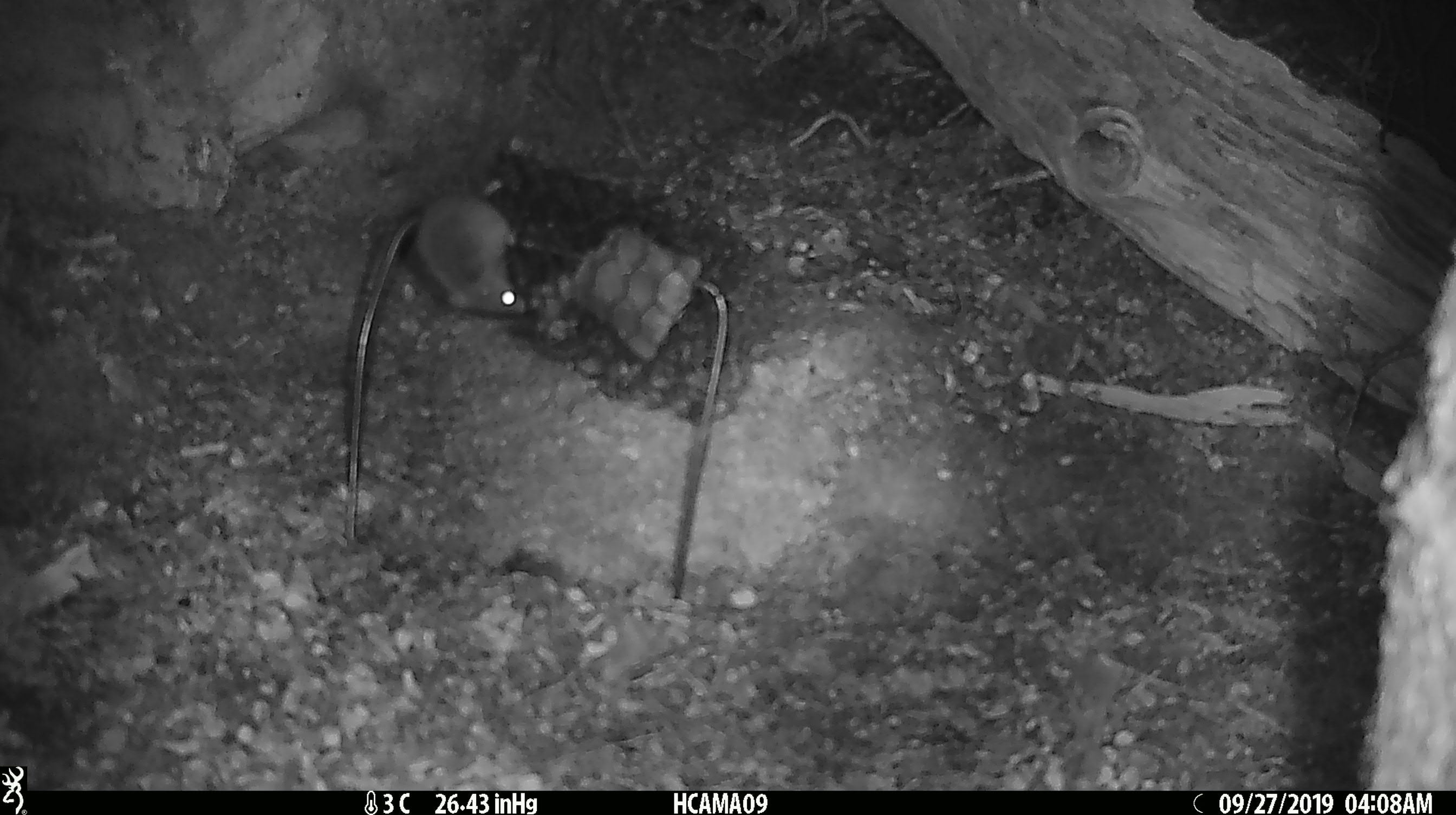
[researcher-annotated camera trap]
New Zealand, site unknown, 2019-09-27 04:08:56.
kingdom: Animalia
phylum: Chordata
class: Mammalia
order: Rodentia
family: Muridae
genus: Mus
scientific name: Mus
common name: mouse